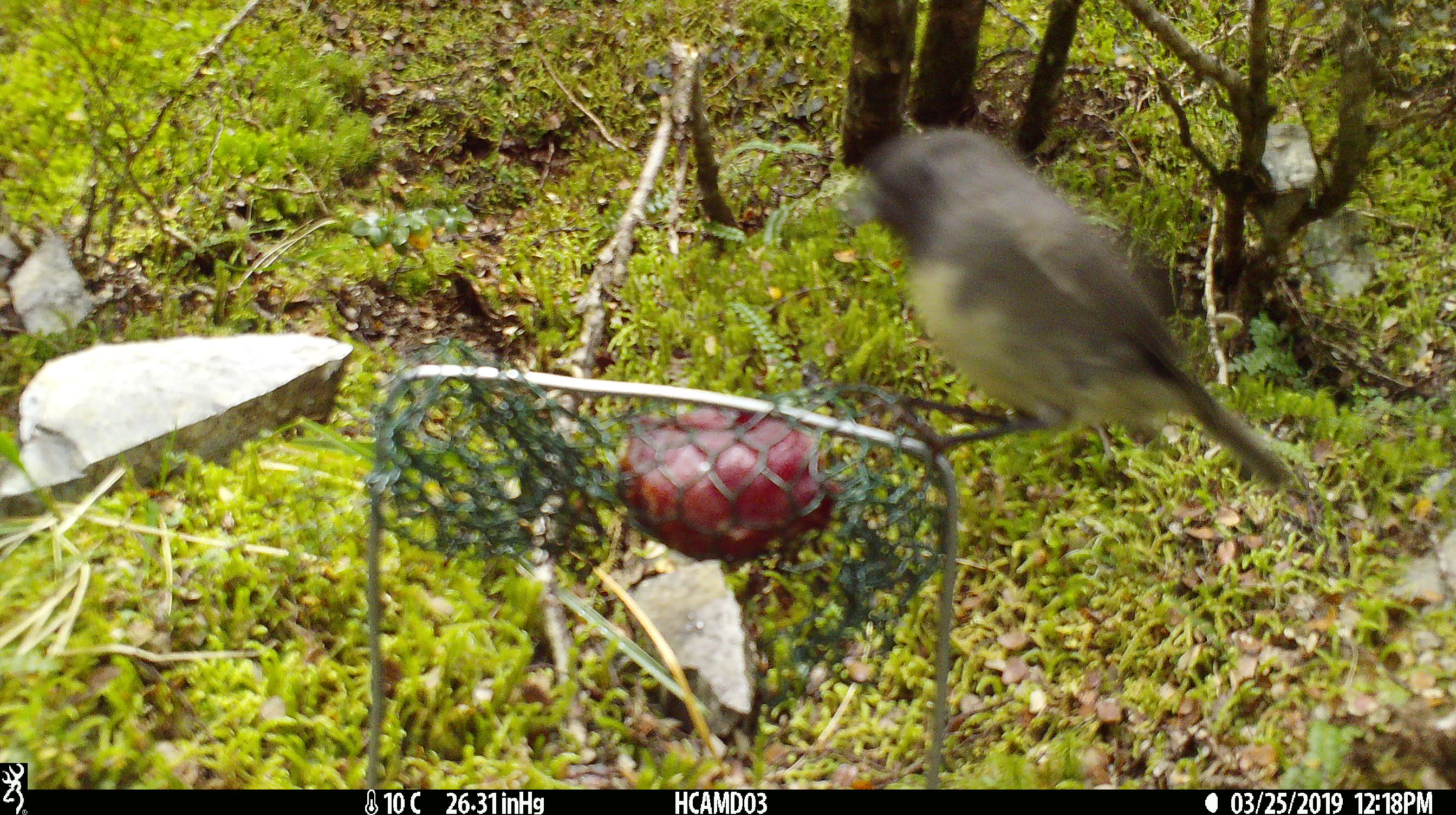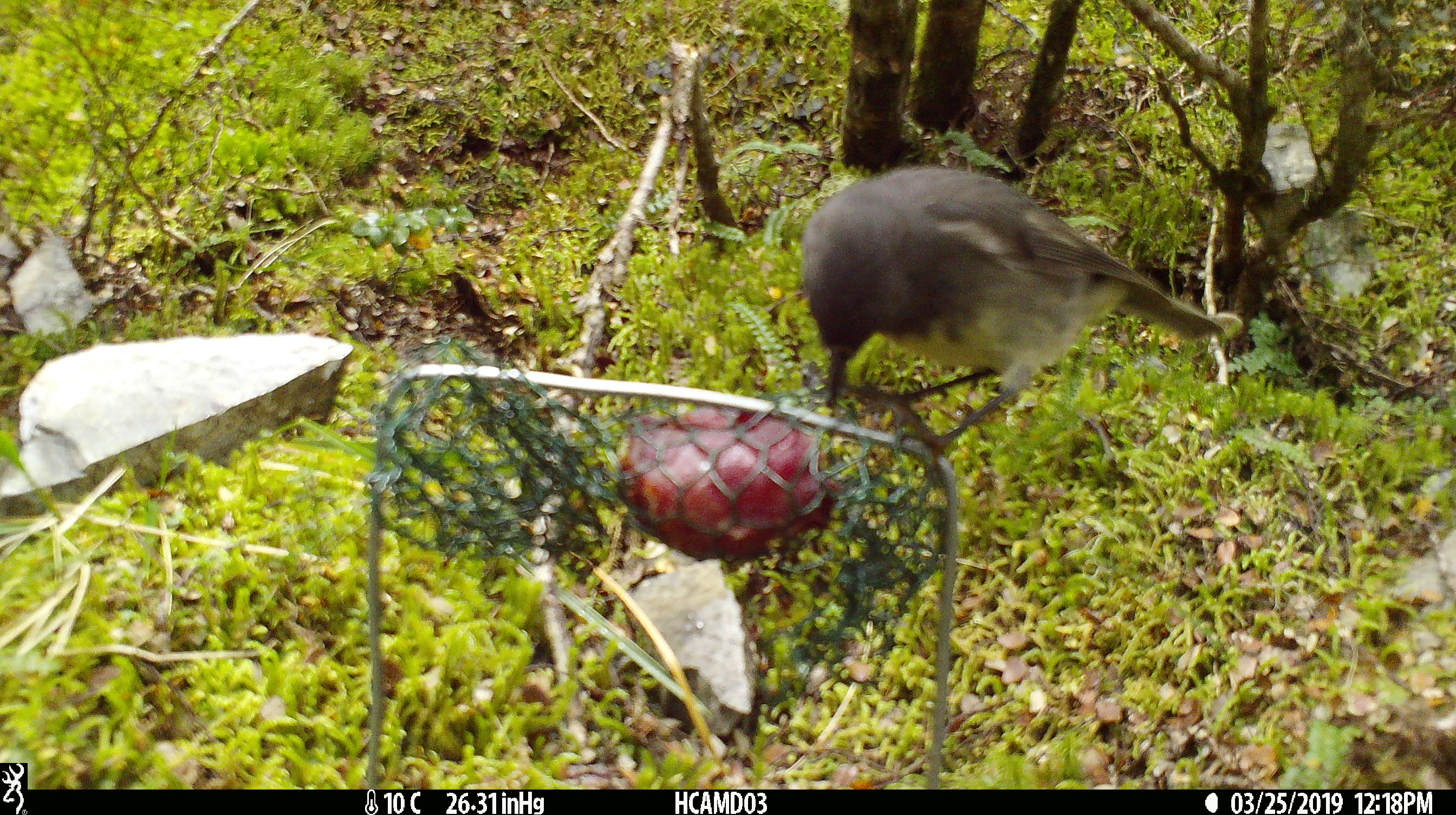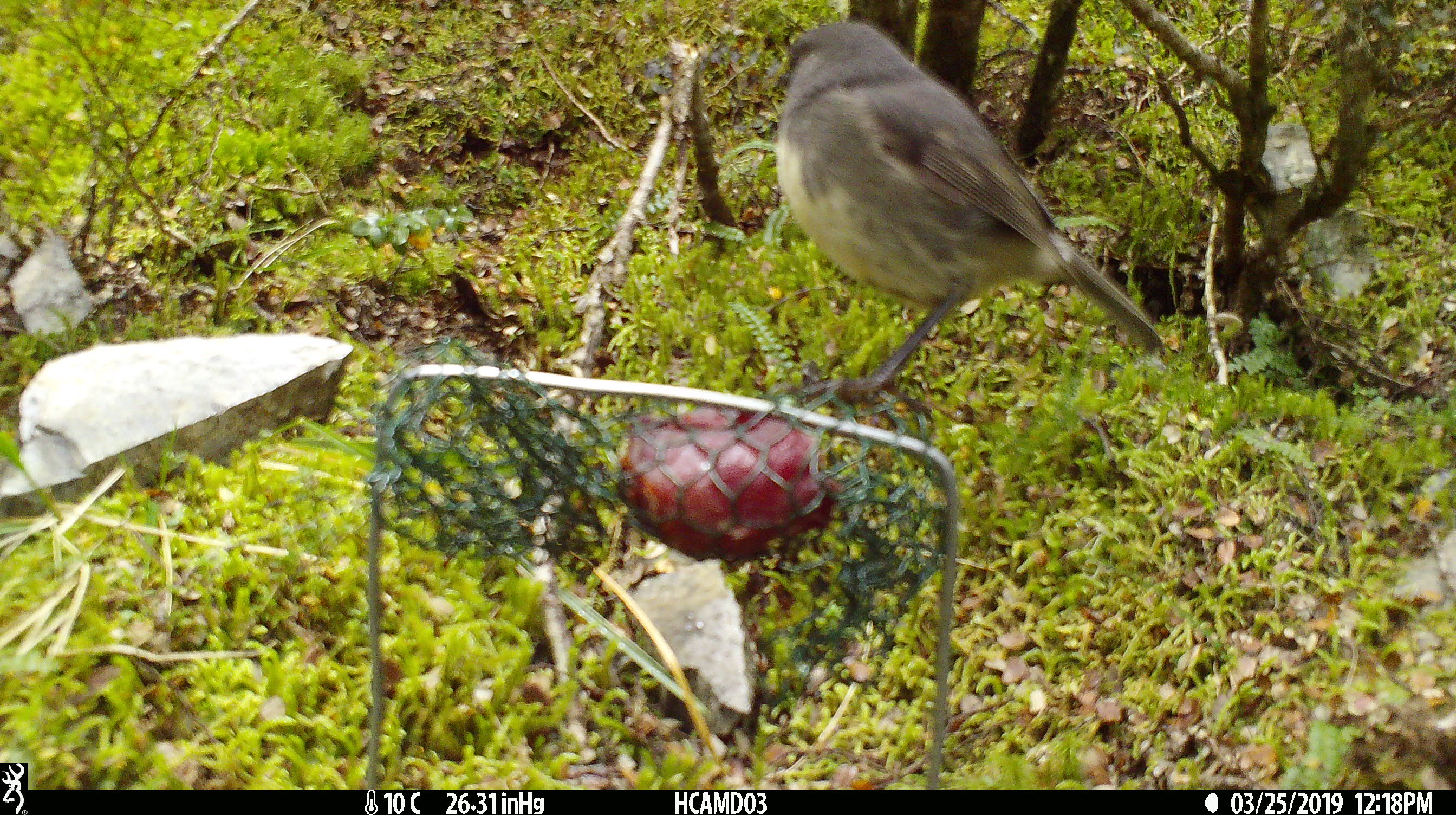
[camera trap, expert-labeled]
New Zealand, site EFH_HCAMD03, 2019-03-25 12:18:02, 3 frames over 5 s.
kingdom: Animalia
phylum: Chordata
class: Aves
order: Passeriformes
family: Petroicidae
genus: Petroica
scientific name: Petroica australis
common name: new zealand robin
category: robin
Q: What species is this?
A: Robin (new zealand robin) (Petroica australis).